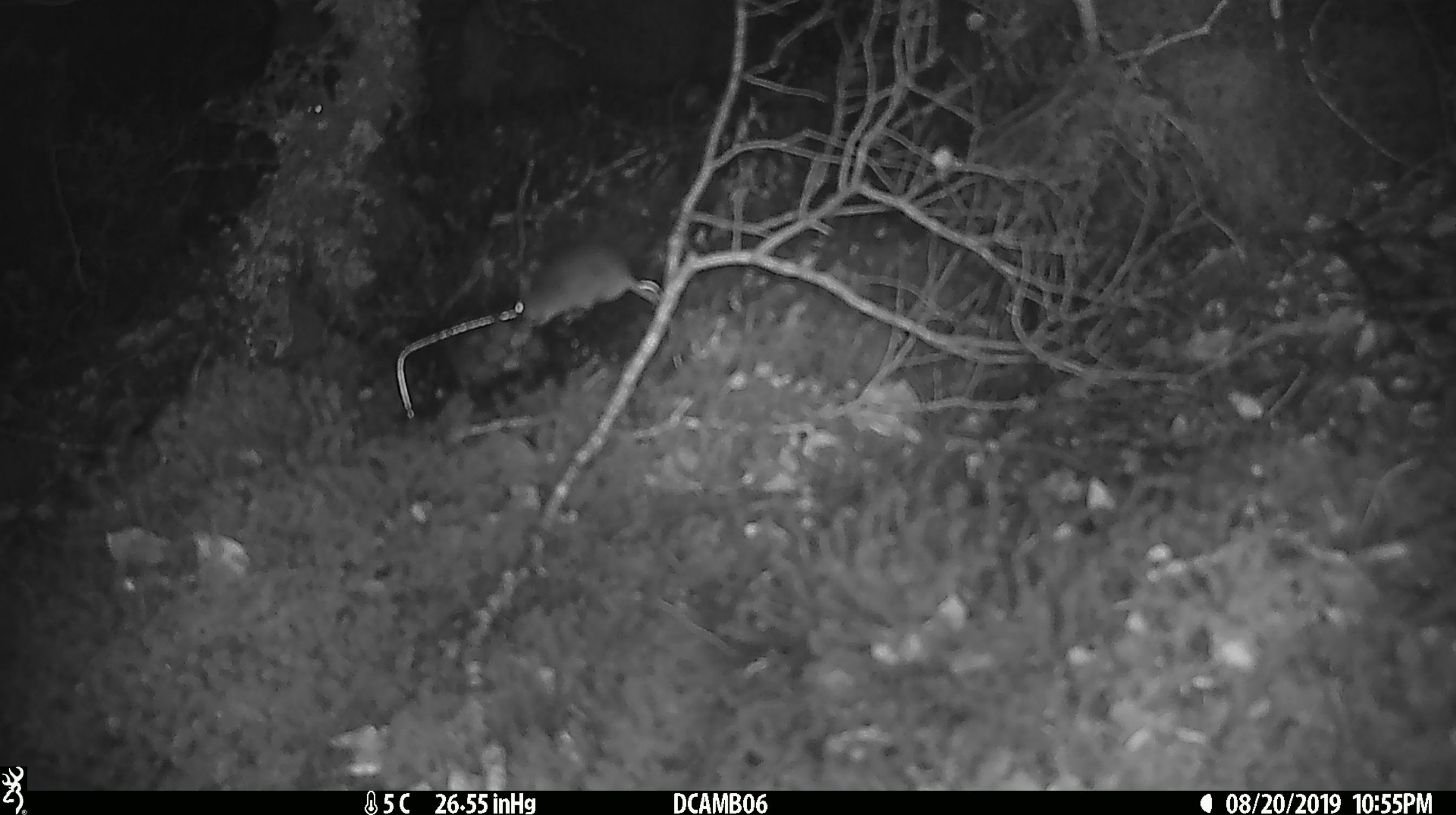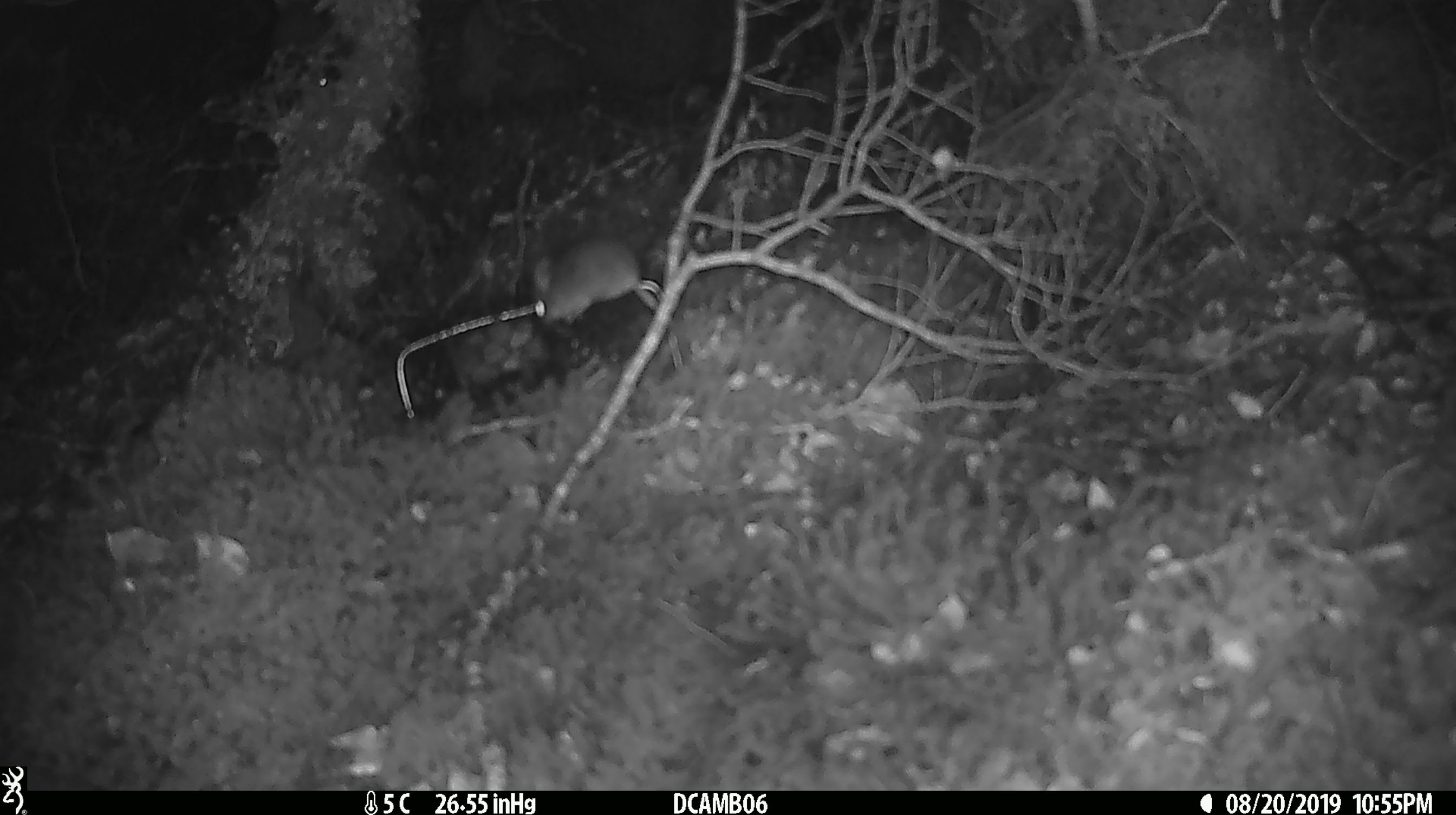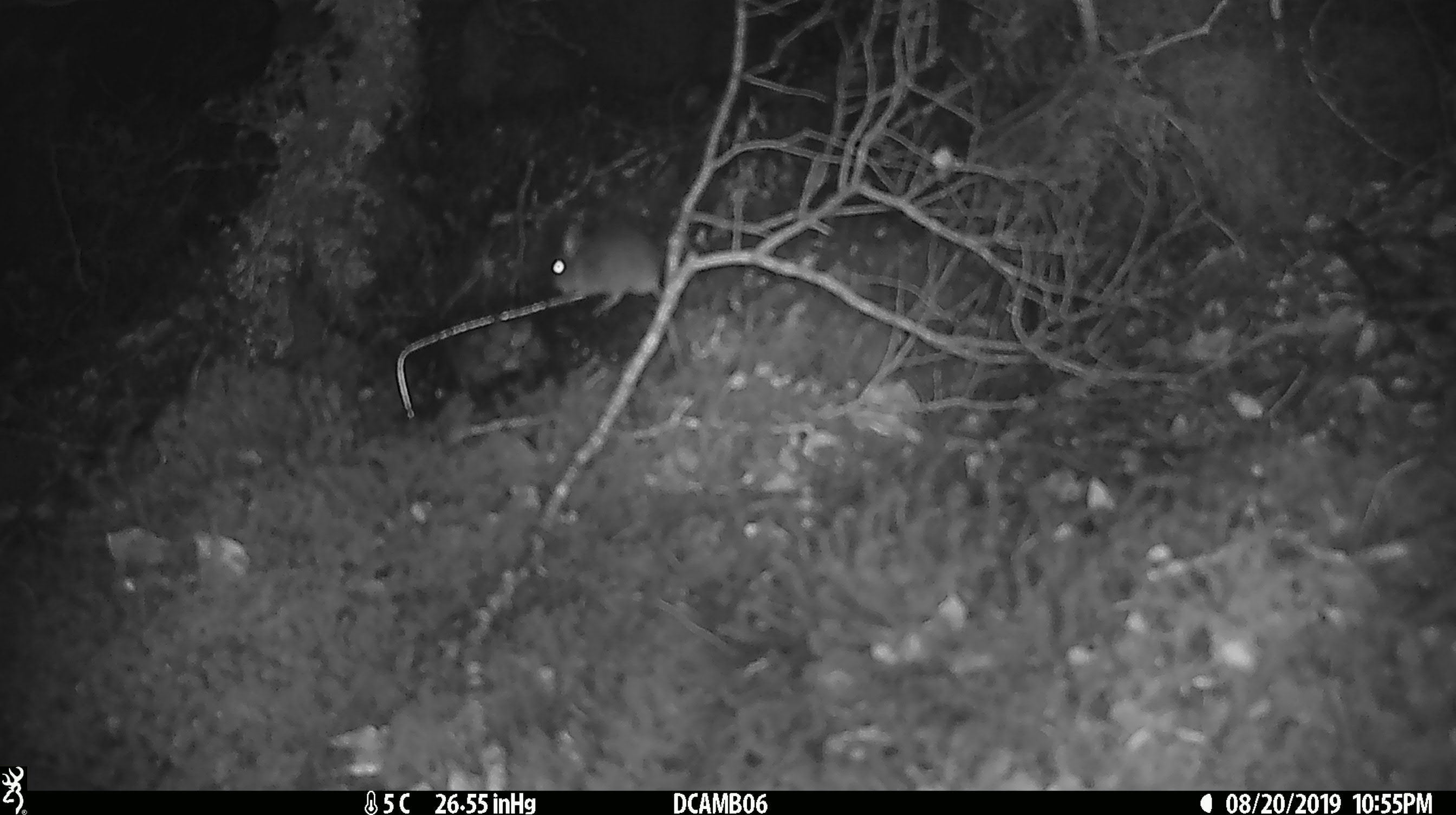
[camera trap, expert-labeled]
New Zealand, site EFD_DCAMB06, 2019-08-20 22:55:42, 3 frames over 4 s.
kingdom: Animalia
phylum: Chordata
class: Mammalia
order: Rodentia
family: Muridae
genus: Mus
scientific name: Mus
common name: mouse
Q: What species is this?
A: Mouse (Mus).